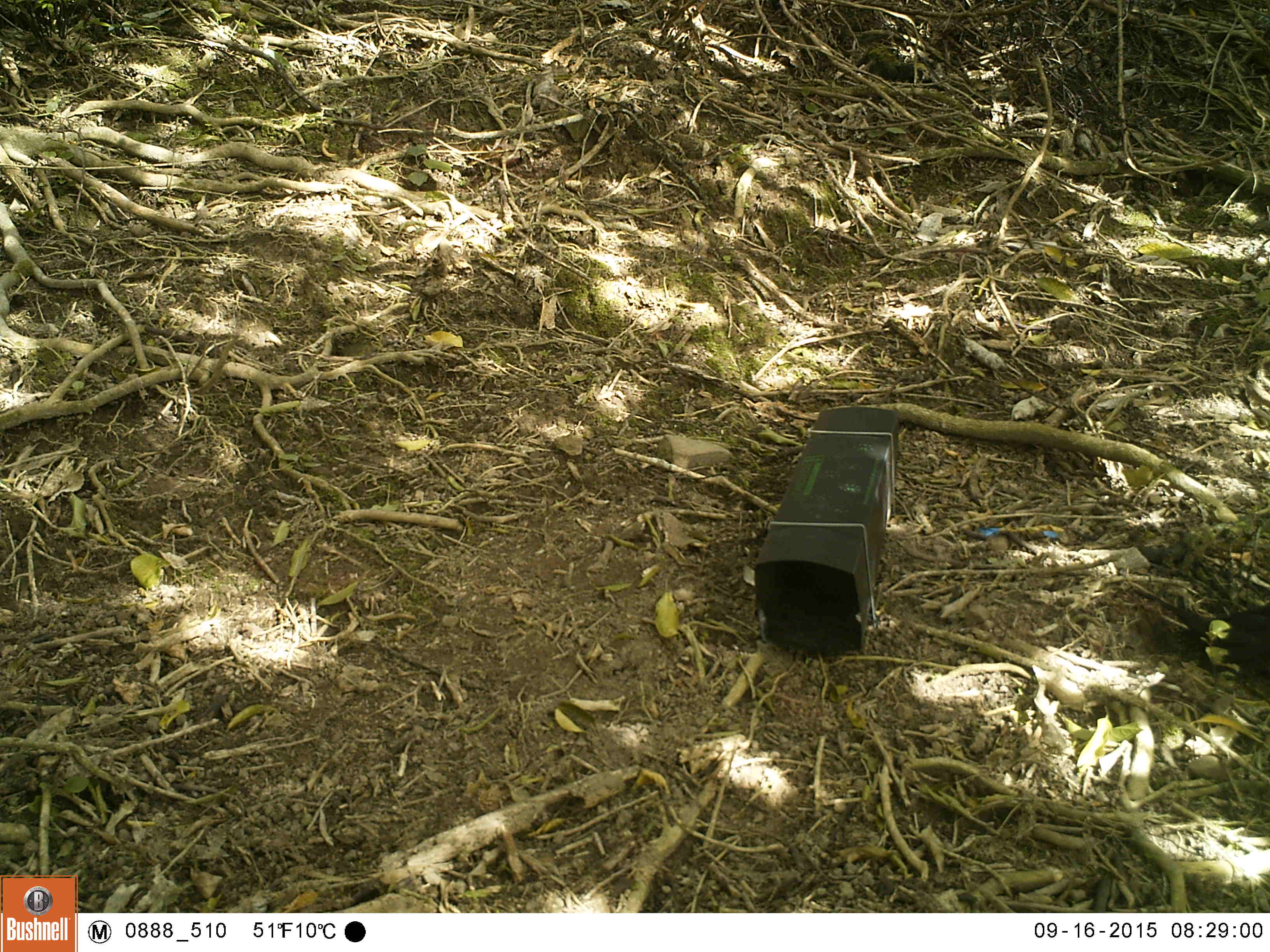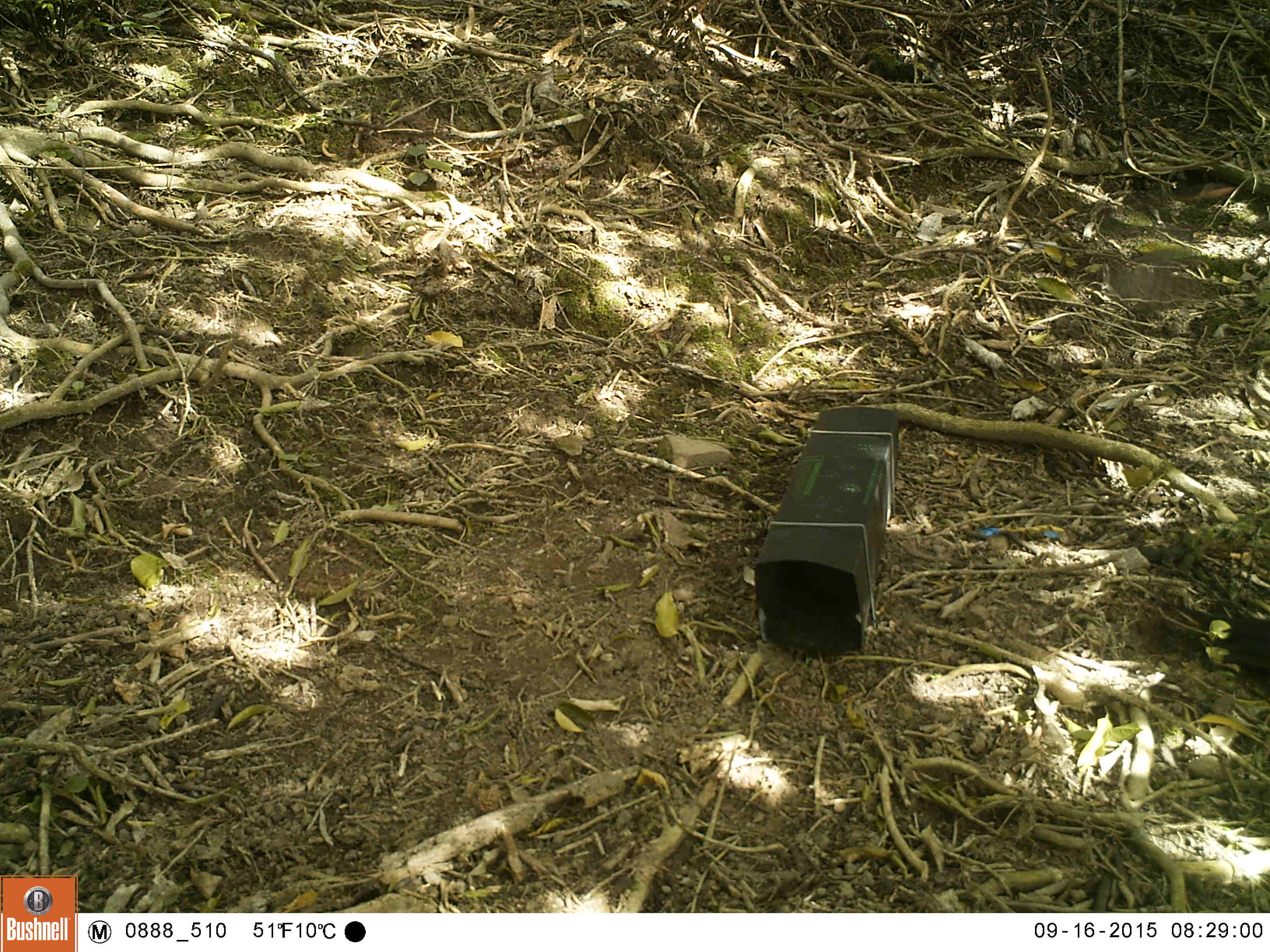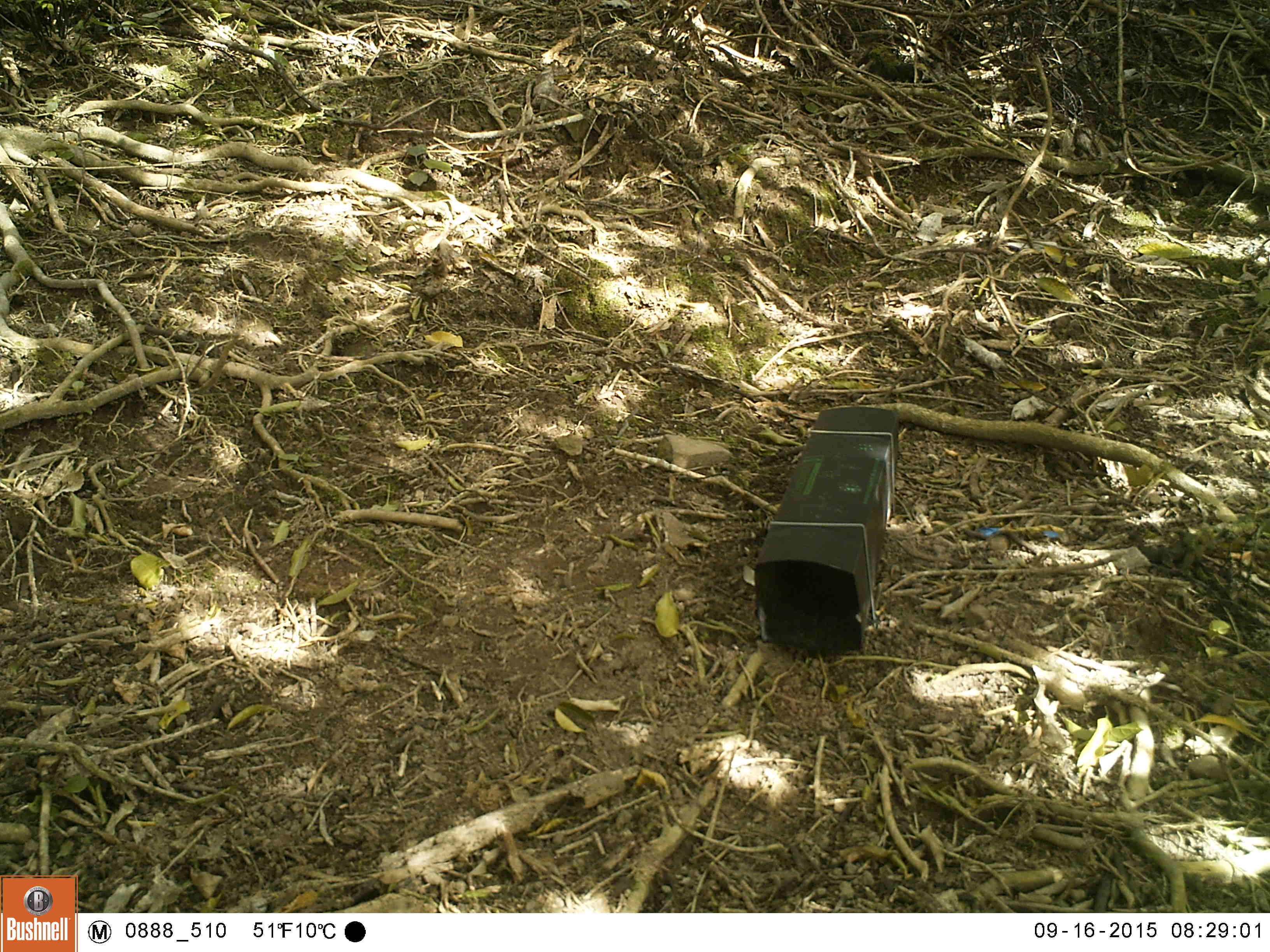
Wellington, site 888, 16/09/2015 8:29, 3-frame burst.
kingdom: Animalia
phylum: Chordata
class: Aves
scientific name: Aves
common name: bird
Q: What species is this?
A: Bird (Aves).